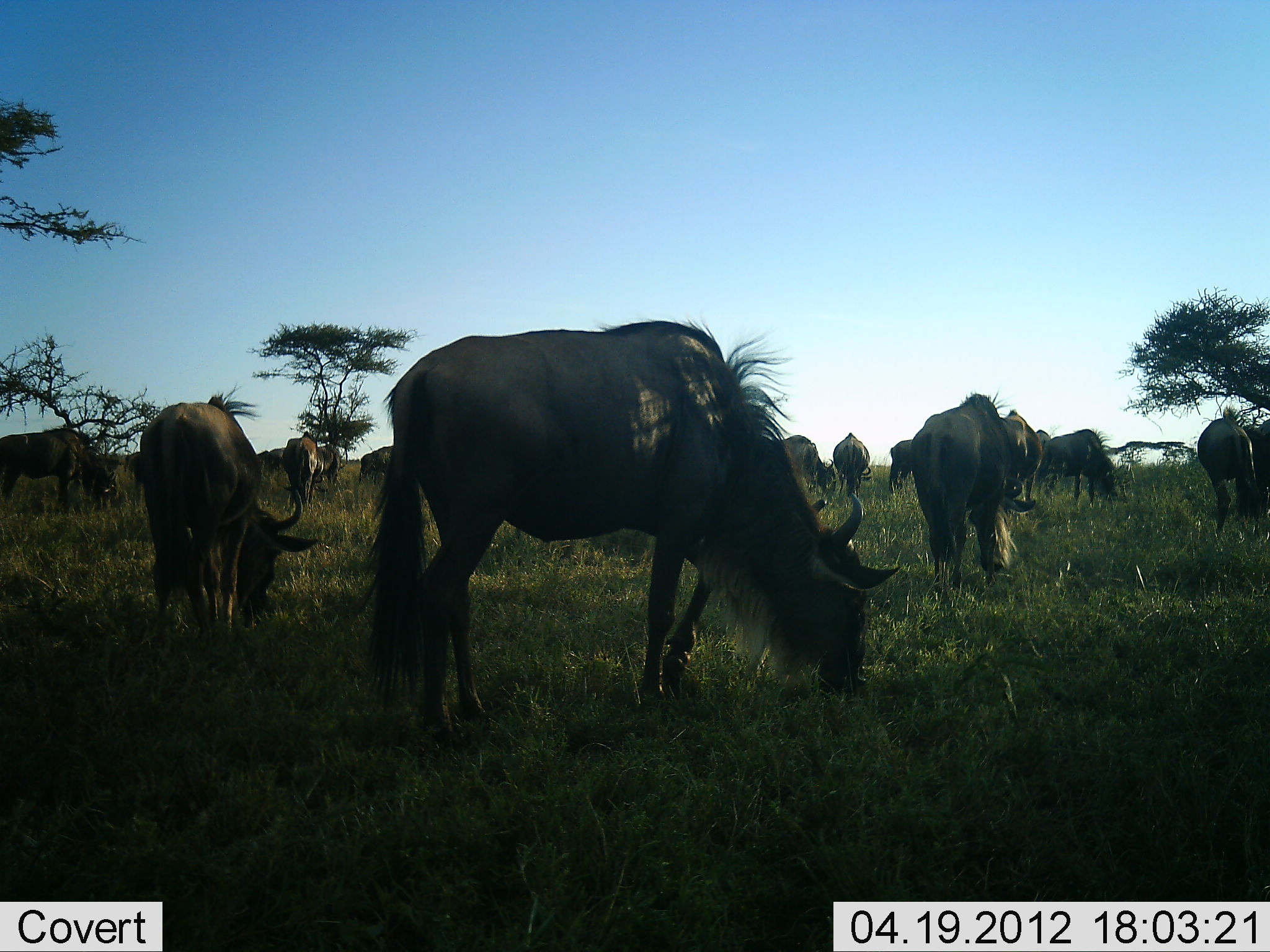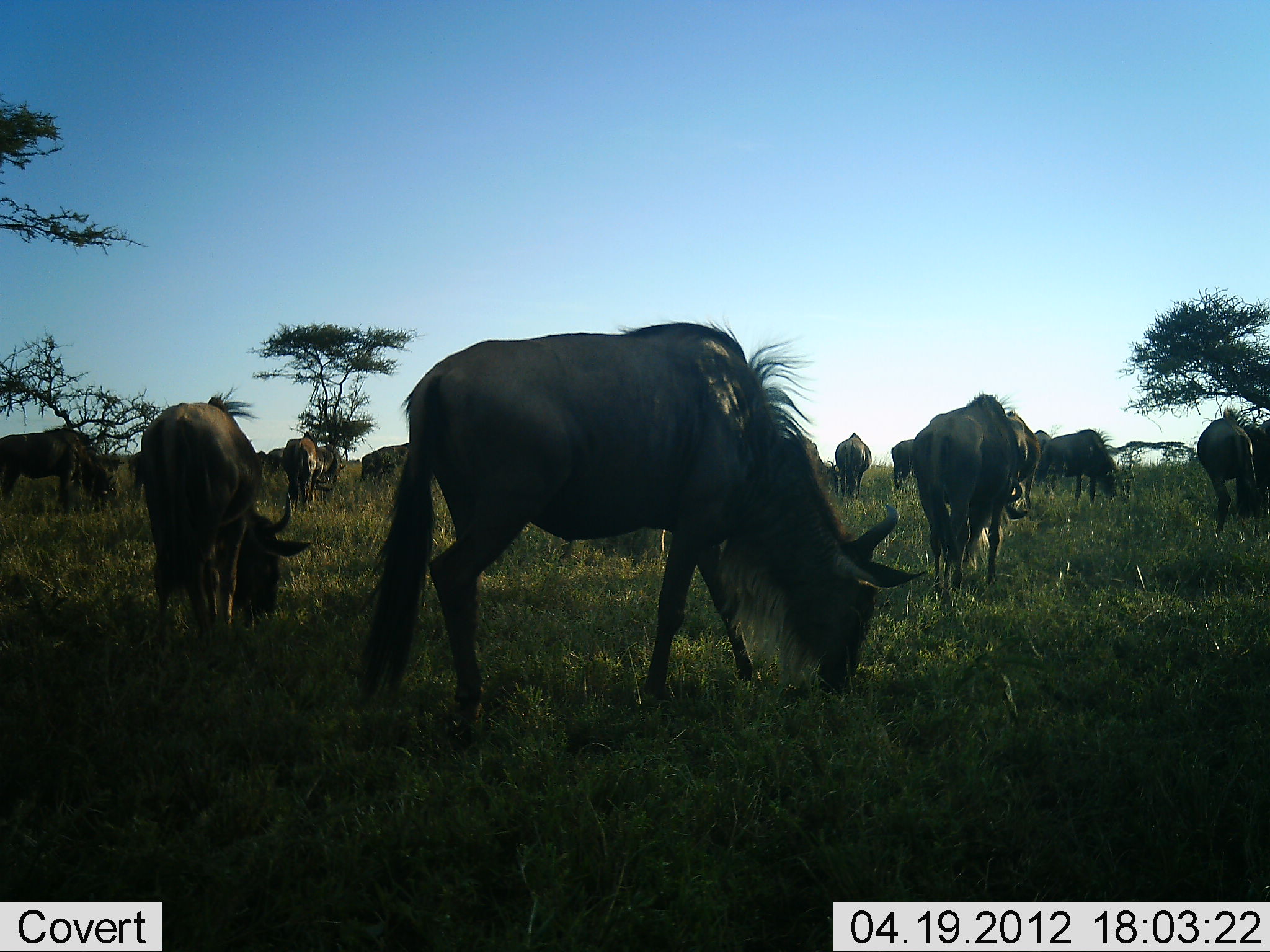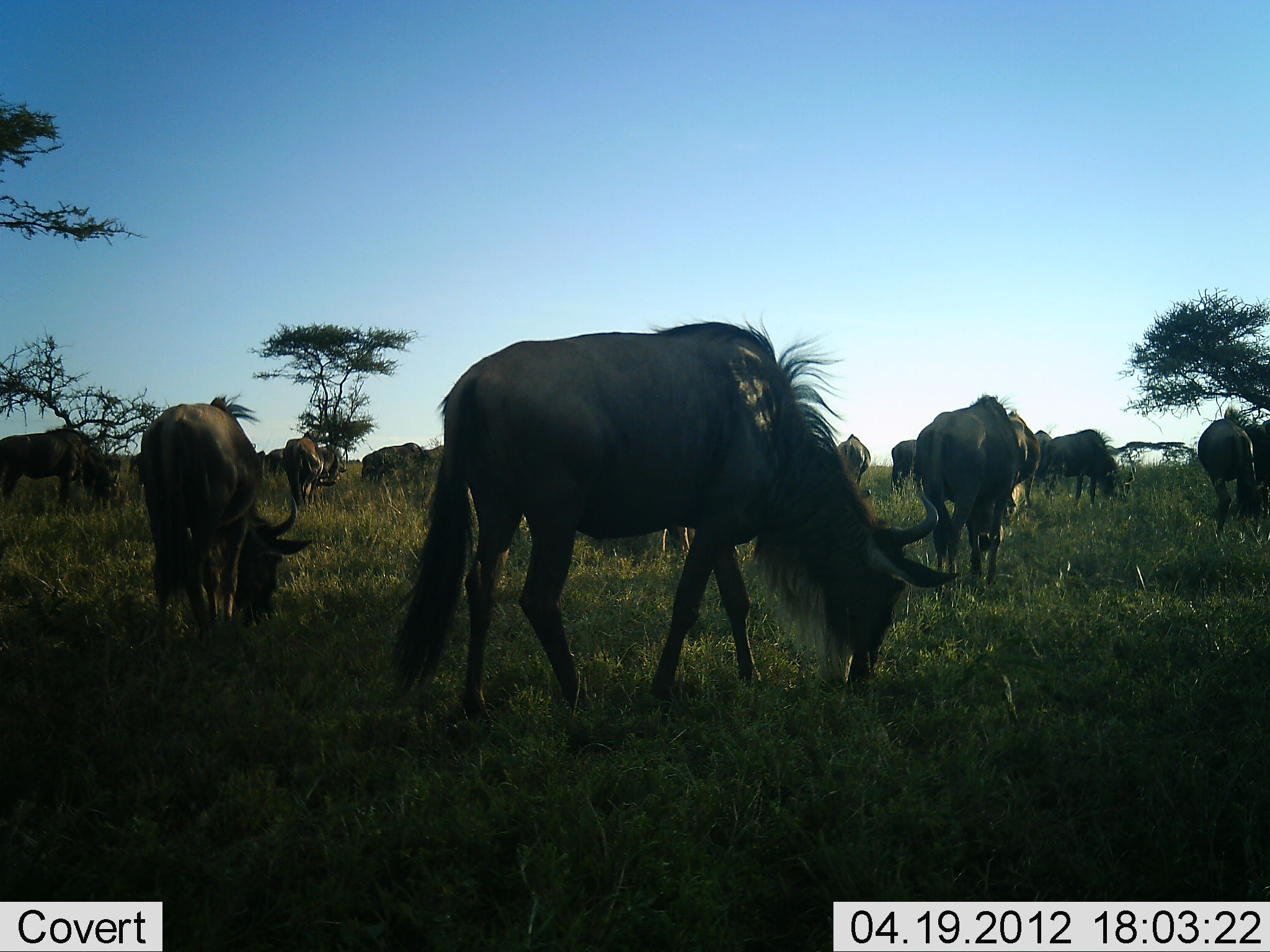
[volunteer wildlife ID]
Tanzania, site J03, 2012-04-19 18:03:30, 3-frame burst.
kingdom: Animalia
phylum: Chordata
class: Mammalia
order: Artiodactyla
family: Bovidae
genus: Connochaetes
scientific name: Connochaetes taurinus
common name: blue wildebeest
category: wildebeest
Wildebeest (blue wildebeest) (Connochaetes taurinus), count 11-50. Behavior (volunteer vote fractions): standing 24%, resting 3%, moving 3%, interacting 0%. Young present (vote fraction): 0%. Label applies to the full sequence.